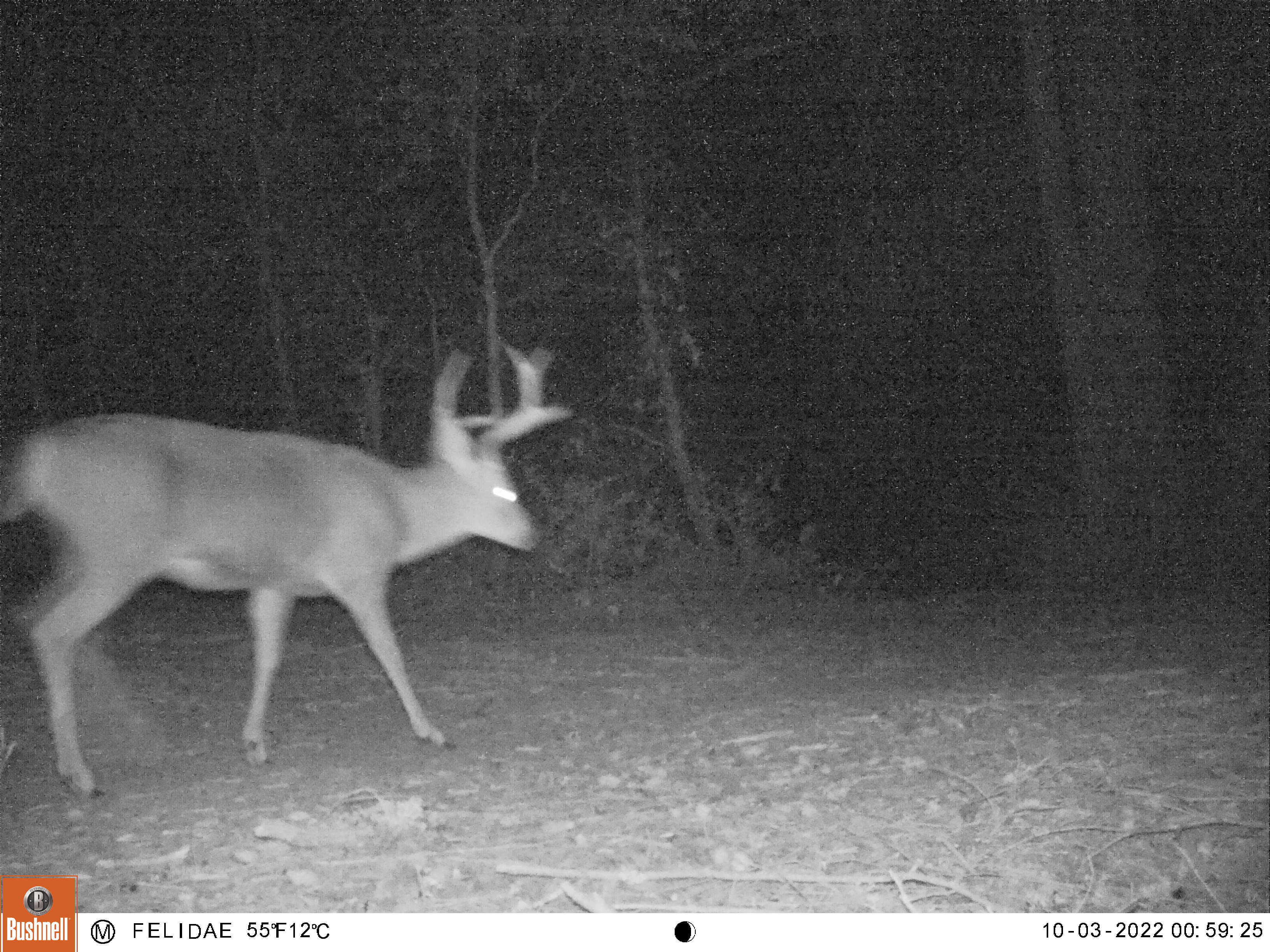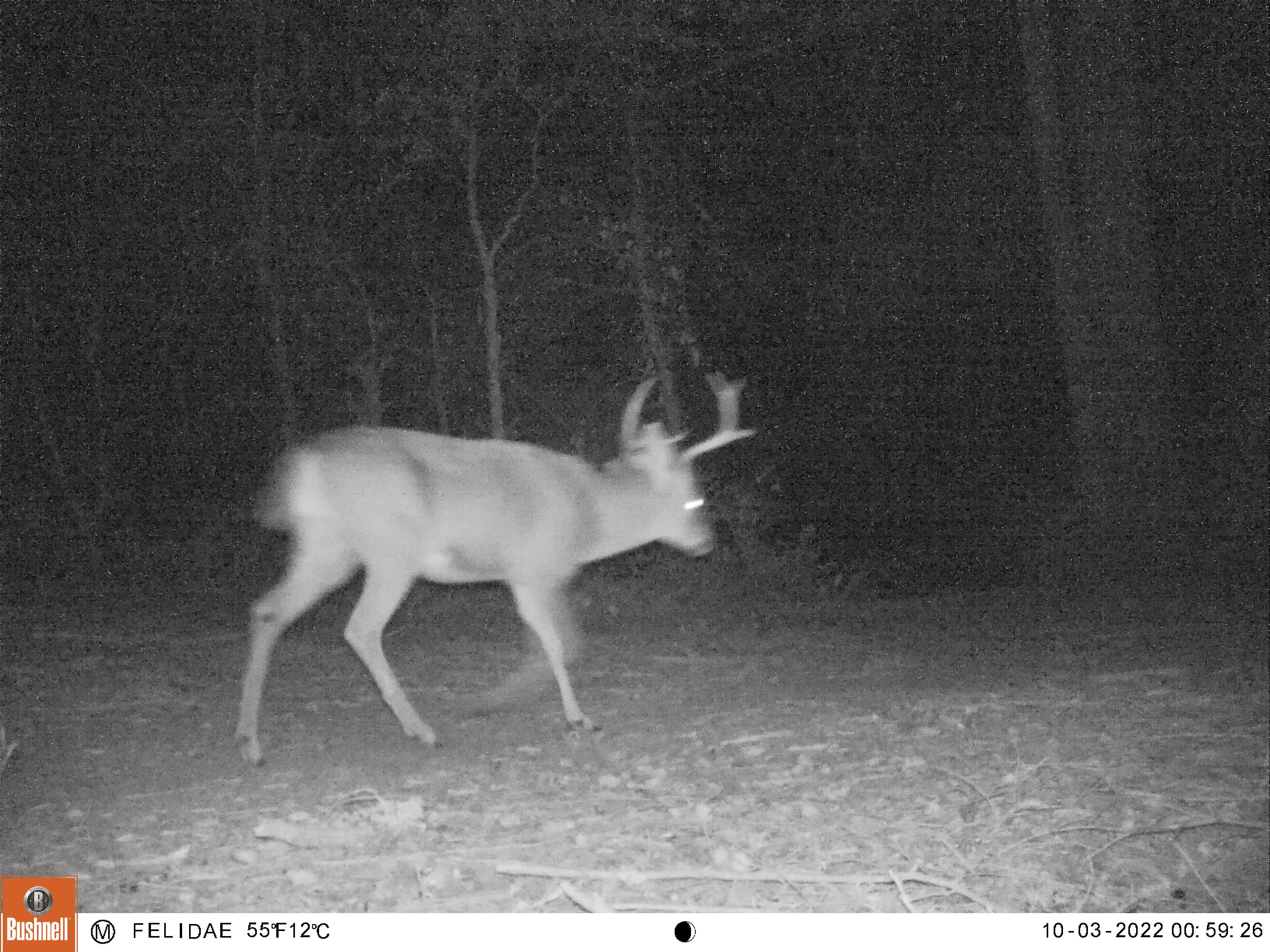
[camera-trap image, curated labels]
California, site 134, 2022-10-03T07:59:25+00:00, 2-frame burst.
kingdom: Animalia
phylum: Chordata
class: Mammalia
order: Artiodactyla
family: Cervidae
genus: Odocoileus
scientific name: Odocoileus hemionus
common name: mule deer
Mule deer (Odocoileus hemionus).